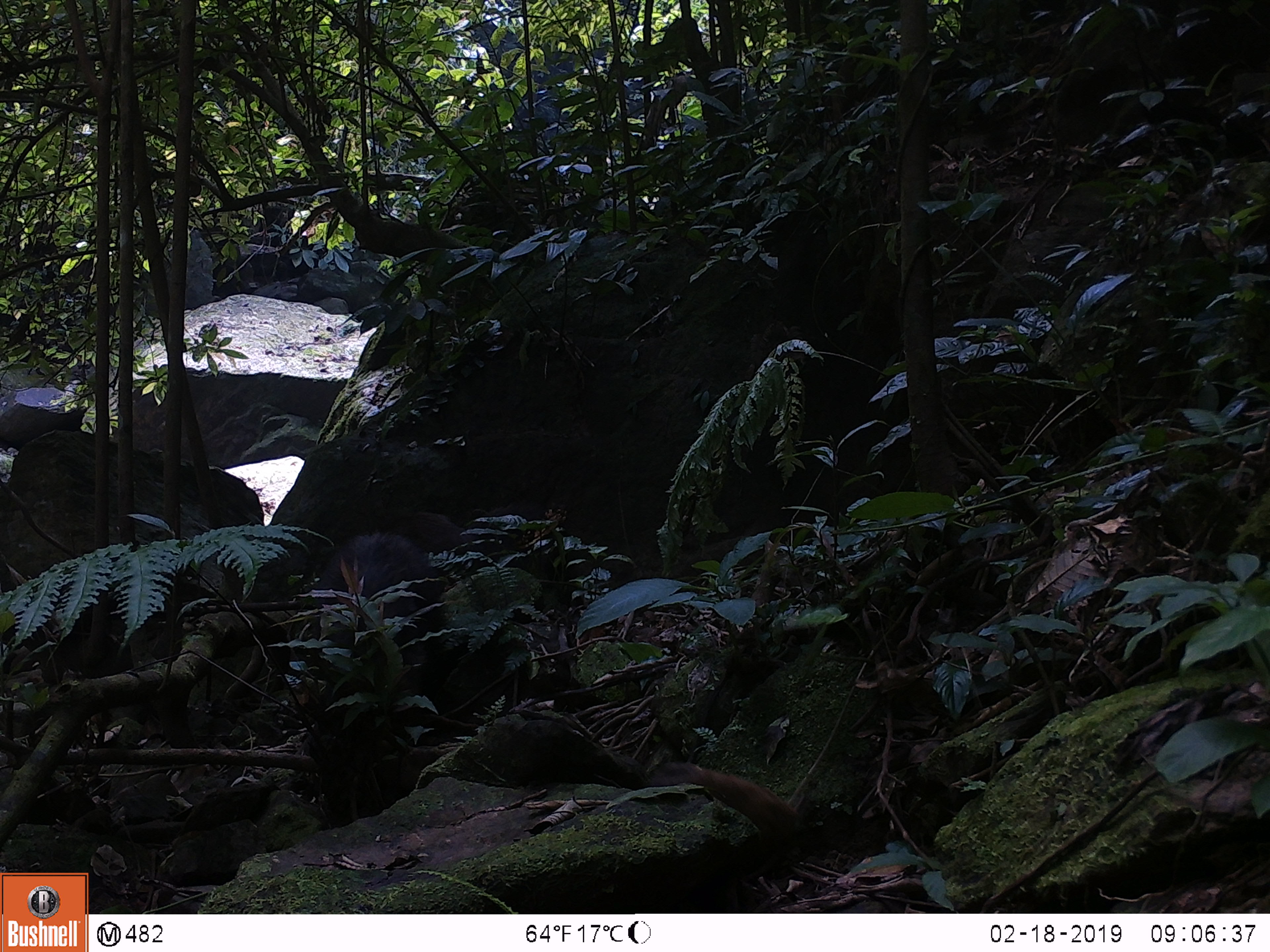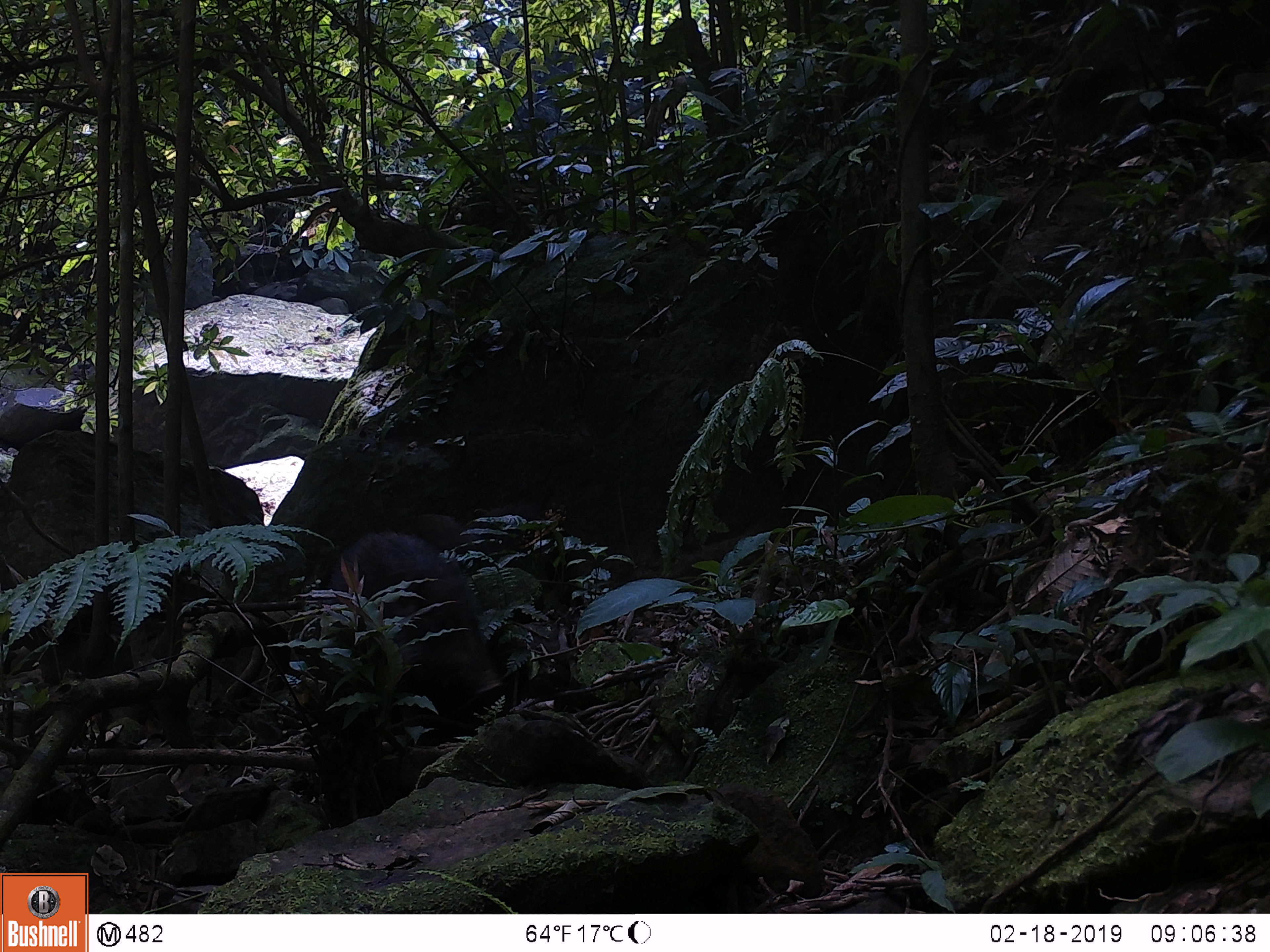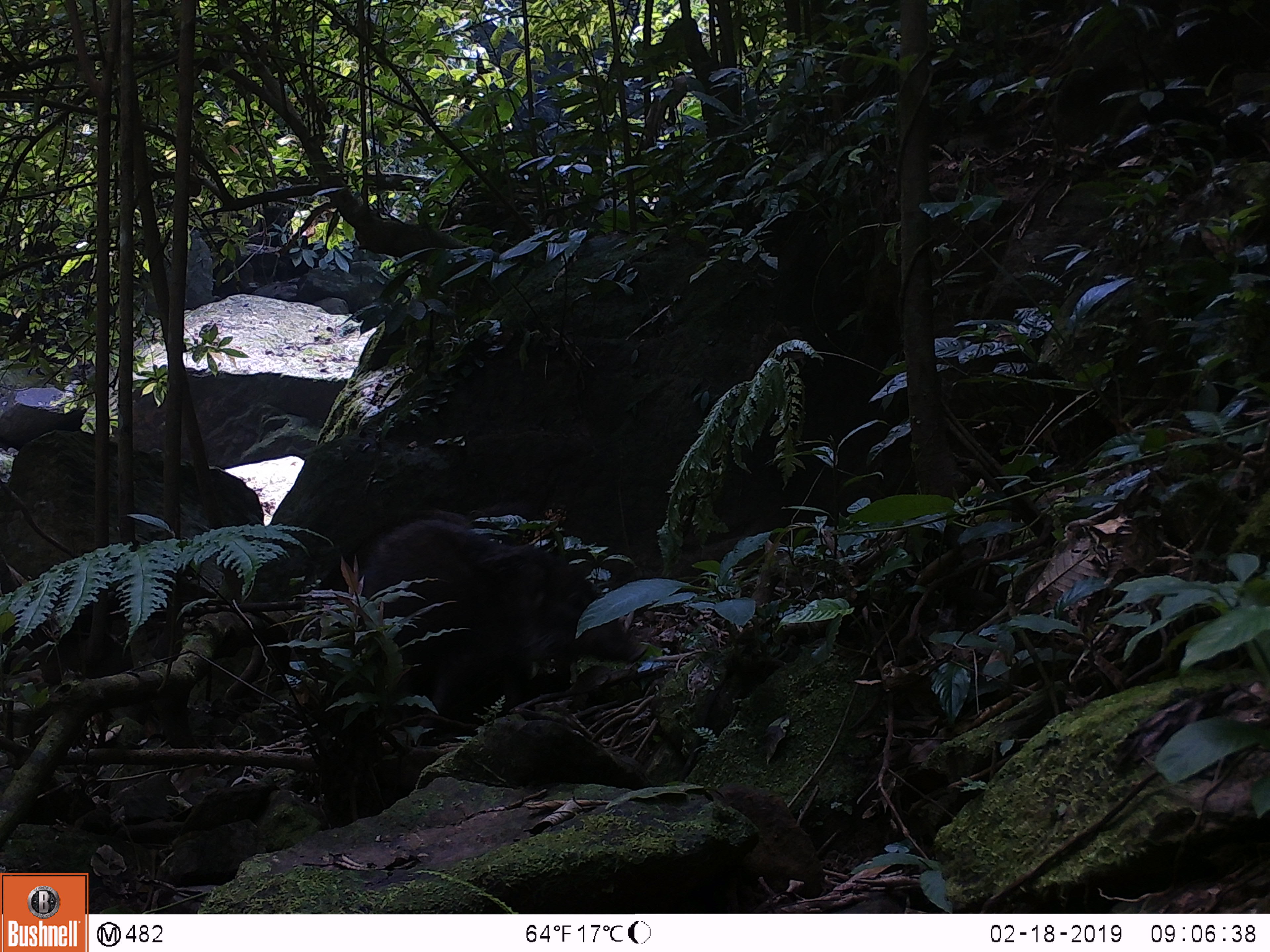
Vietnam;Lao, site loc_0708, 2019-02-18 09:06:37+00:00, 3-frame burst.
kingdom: Animalia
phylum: Chordata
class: Mammalia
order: Artiodactyla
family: Suidae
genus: Sus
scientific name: Sus scrofa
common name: eurasian wild pig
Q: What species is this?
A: Eurasian wild pig (Sus scrofa).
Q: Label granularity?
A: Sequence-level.